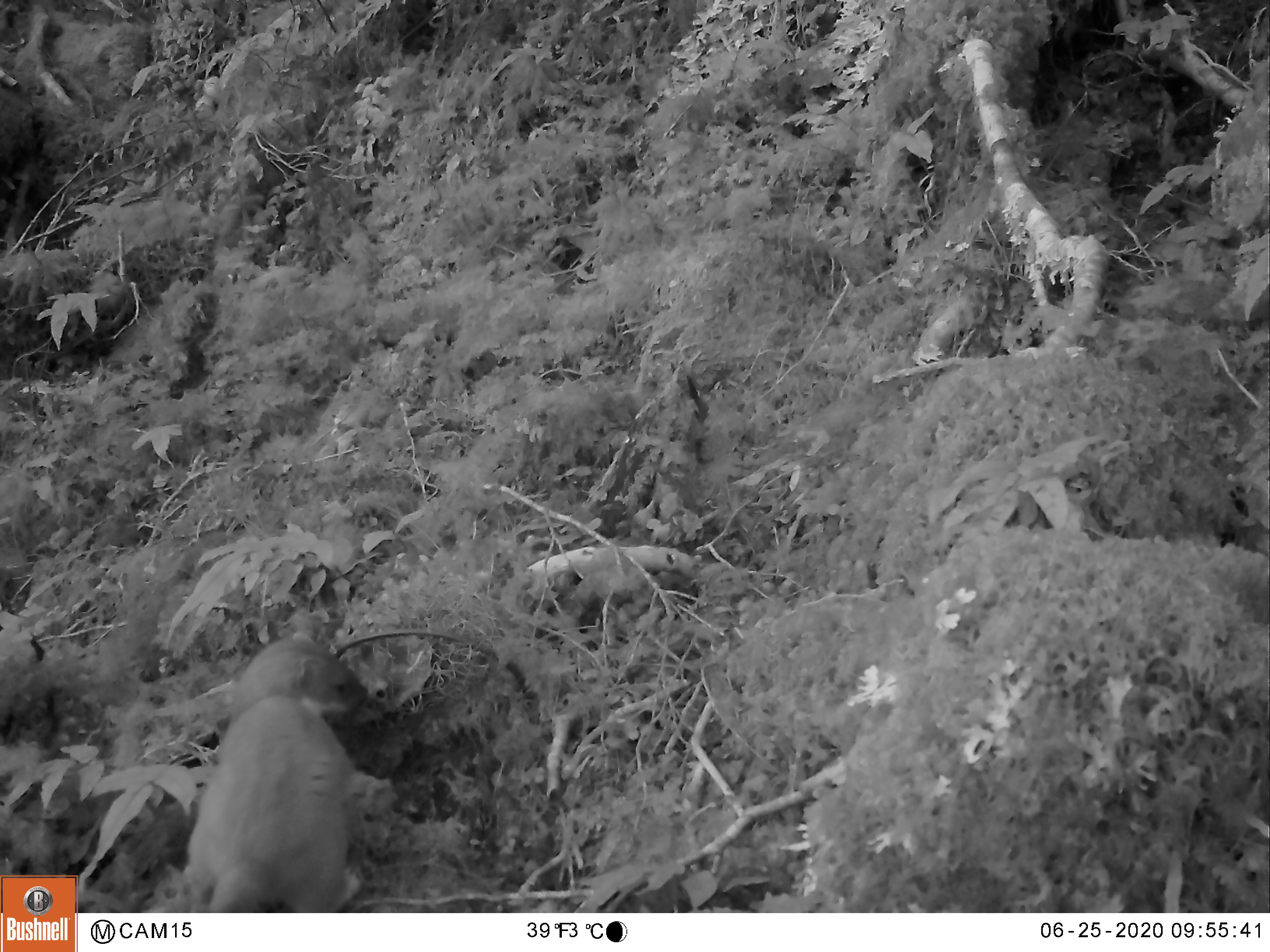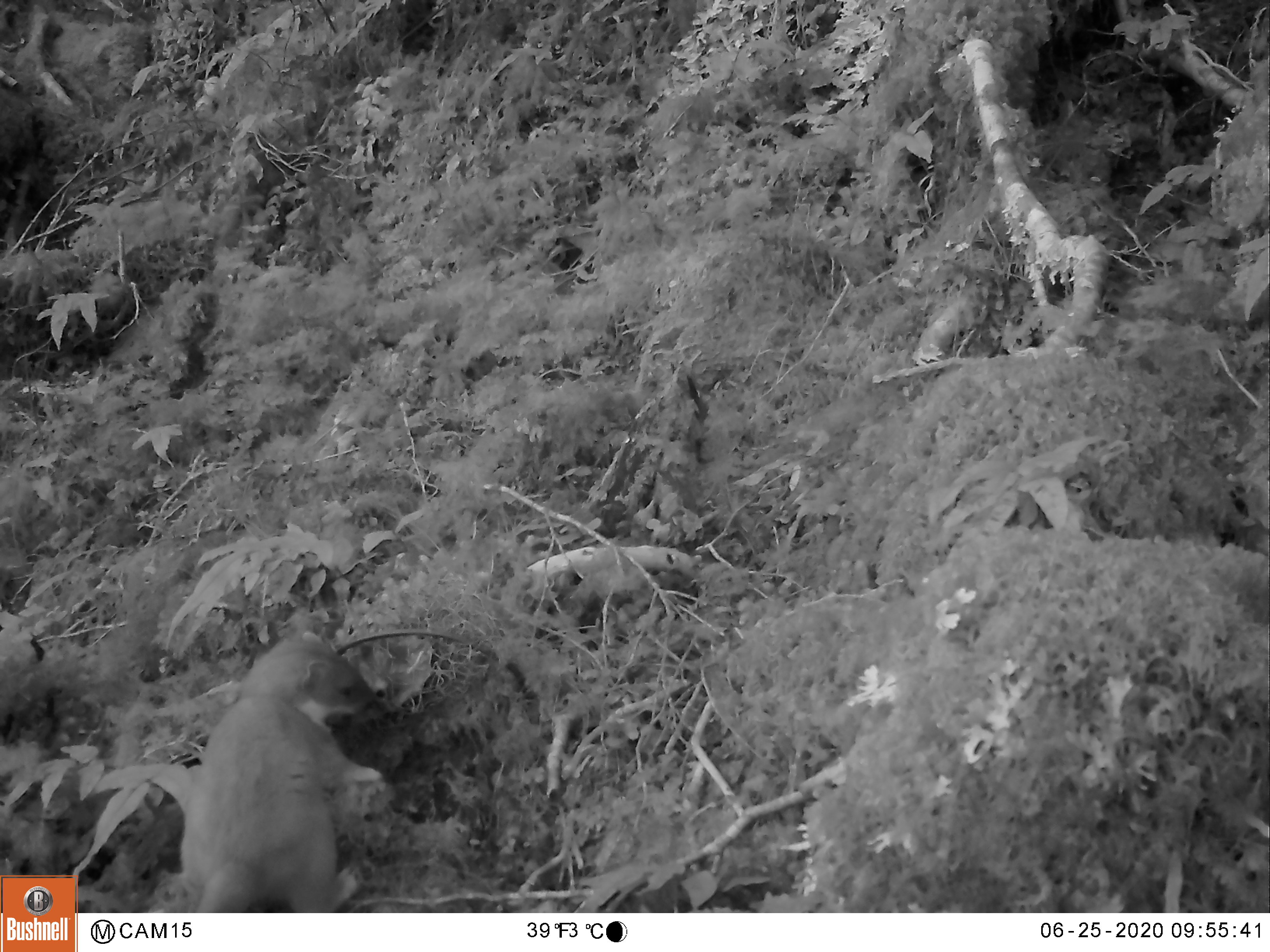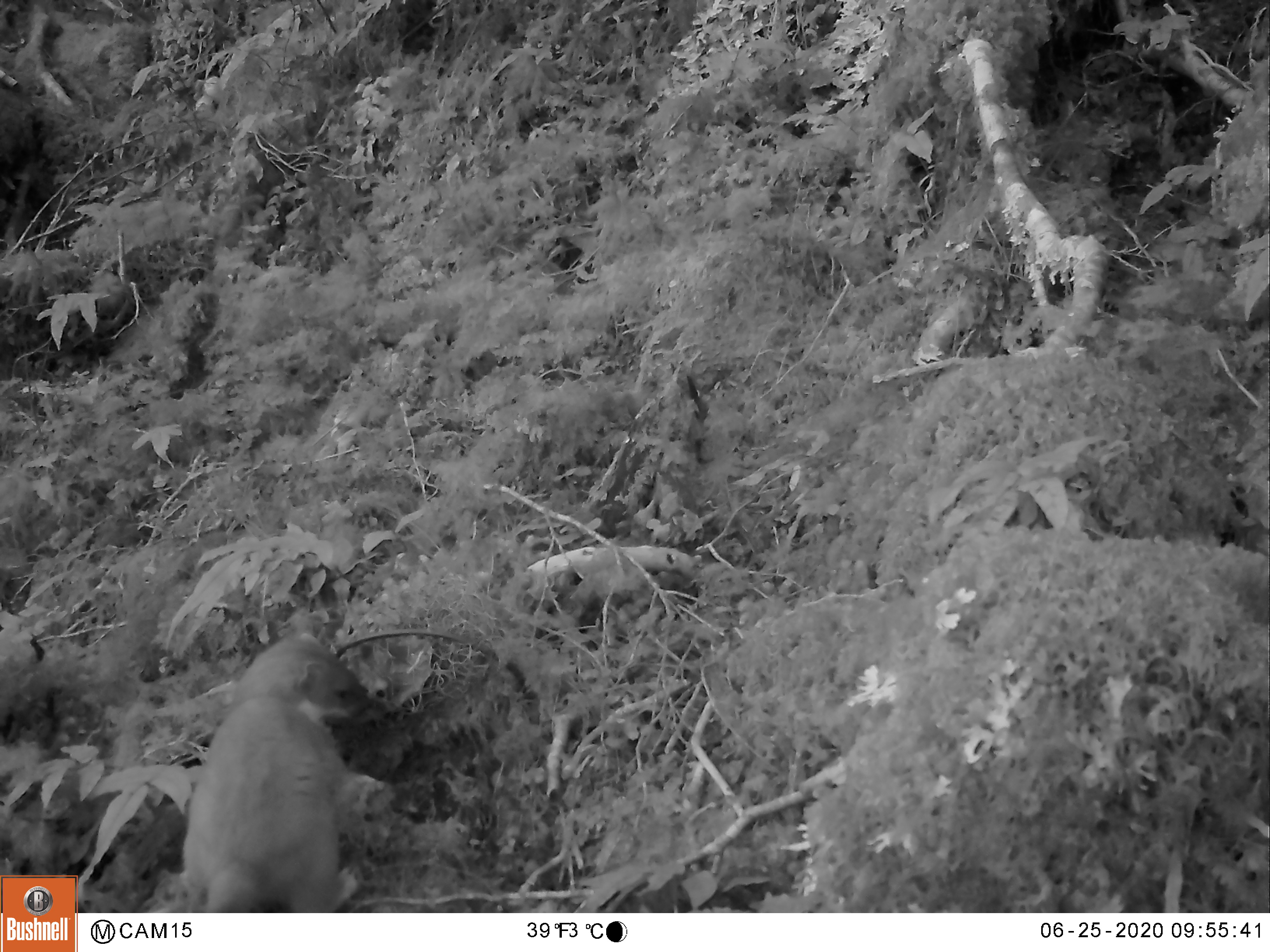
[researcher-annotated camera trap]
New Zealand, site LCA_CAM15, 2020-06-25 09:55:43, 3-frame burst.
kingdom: Animalia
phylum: Chordata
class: Mammalia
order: Carnivora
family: Mustelidae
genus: Mustela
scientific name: Mustela erminea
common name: stoat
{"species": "stoat (Mustela erminea)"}